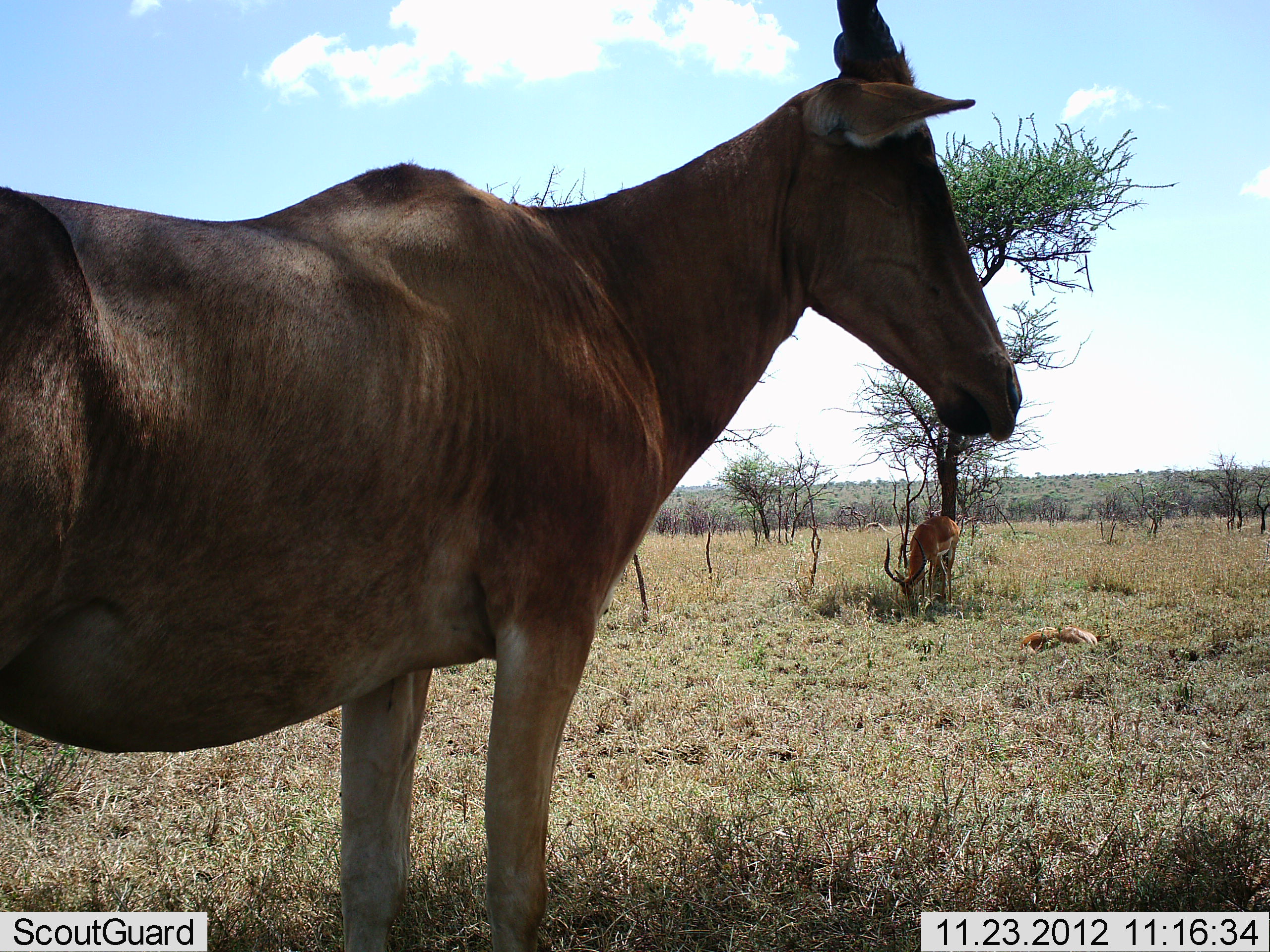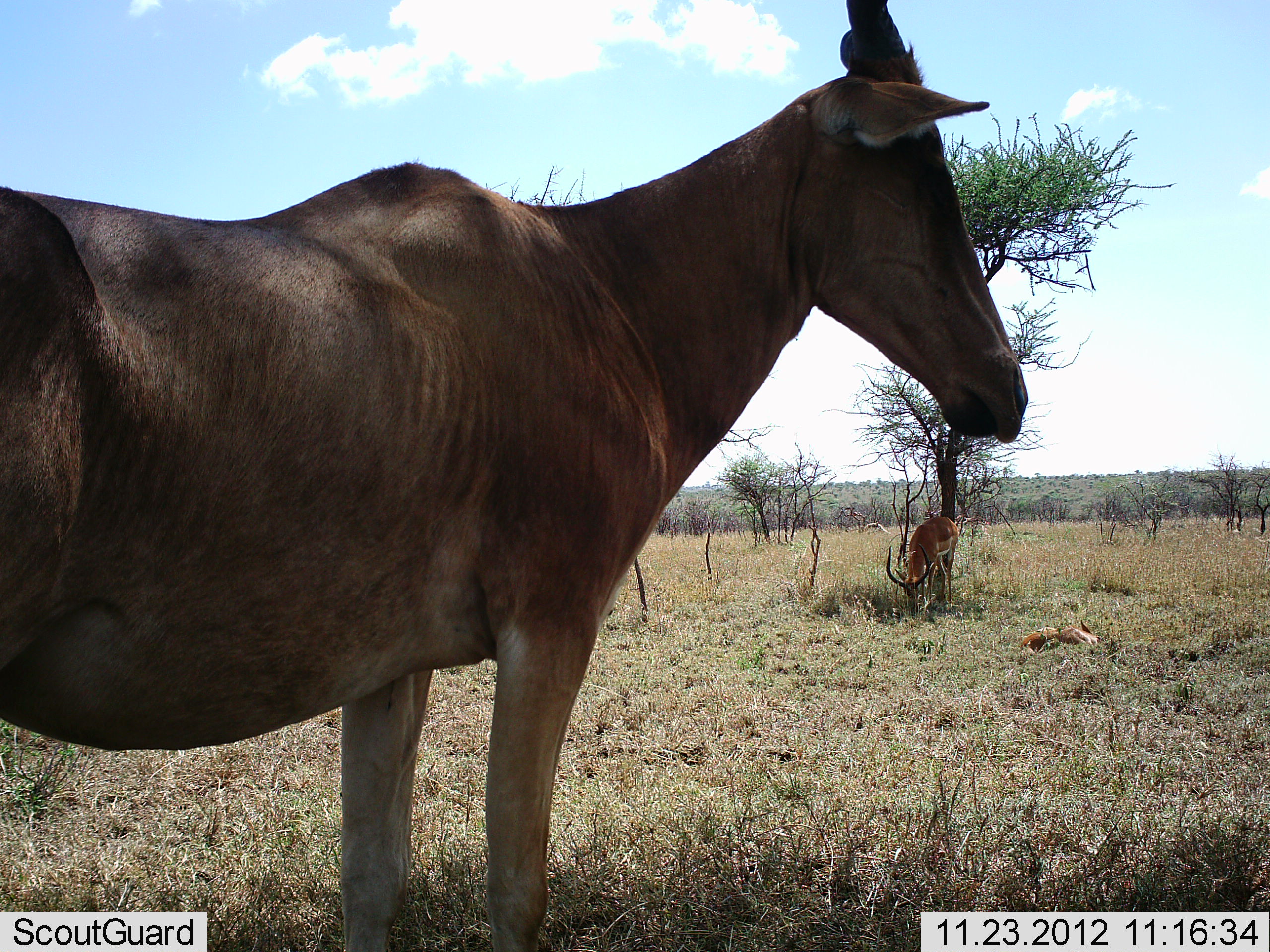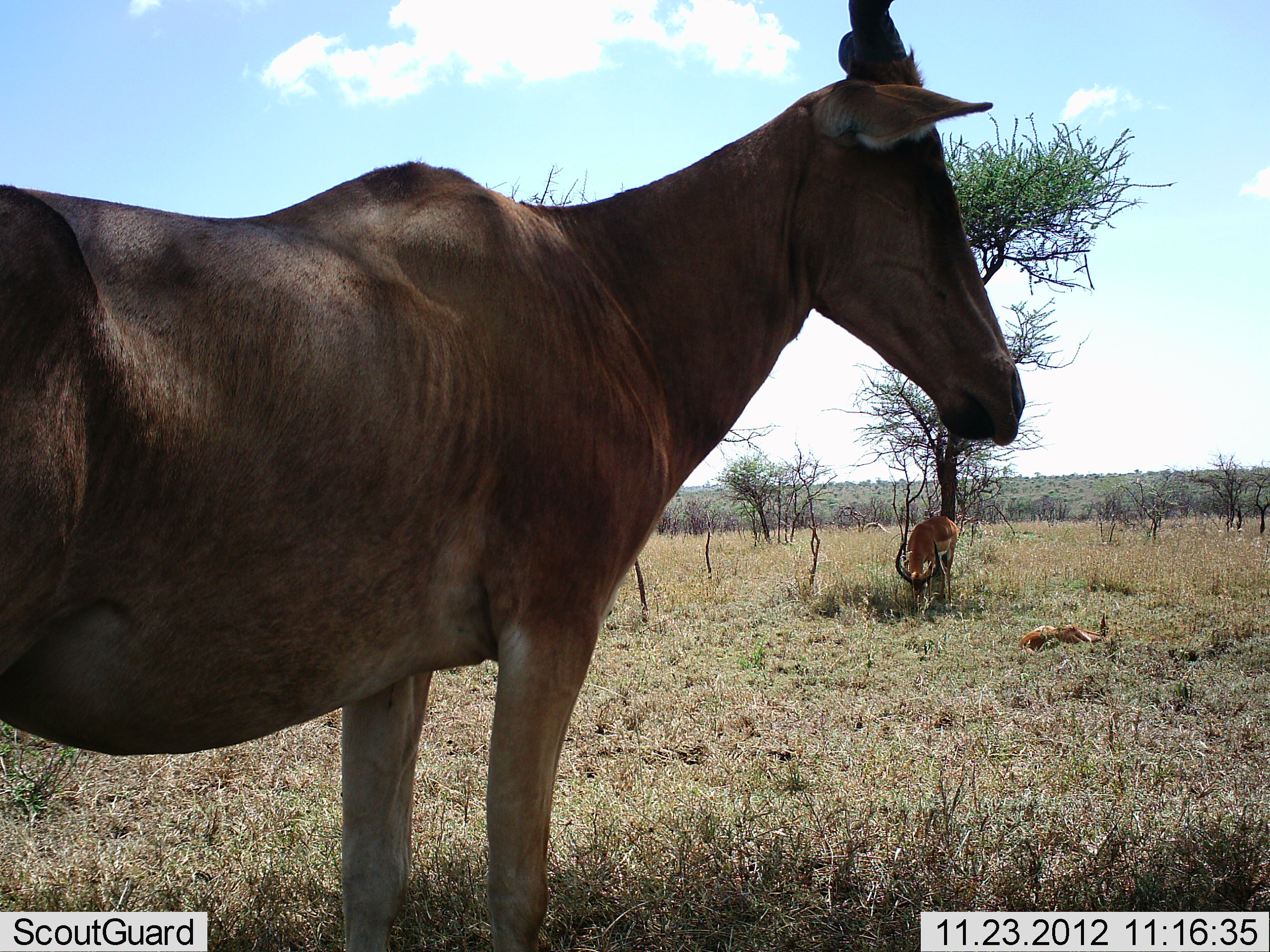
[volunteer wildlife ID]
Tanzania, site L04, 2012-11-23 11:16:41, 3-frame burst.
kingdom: Animalia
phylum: Chordata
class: Mammalia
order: Artiodactyla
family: Bovidae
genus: Alcelaphus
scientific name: Alcelaphus buselaphus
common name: hartebeest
Hartebeest (Alcelaphus buselaphus), count 1. Behavior (volunteer vote fractions): standing 100%, resting 17%, moving 0%, interacting 0%. Young present (vote fraction): 0%. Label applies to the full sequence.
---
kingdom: Animalia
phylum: Chordata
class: Mammalia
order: Artiodactyla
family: Bovidae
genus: Aepyceros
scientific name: Aepyceros melampus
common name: impala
Impala (Aepyceros melampus), count 2. Behavior (volunteer vote fractions): standing 69%, resting 85%, moving 0%, interacting 0%. Young present (vote fraction): 31%. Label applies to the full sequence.